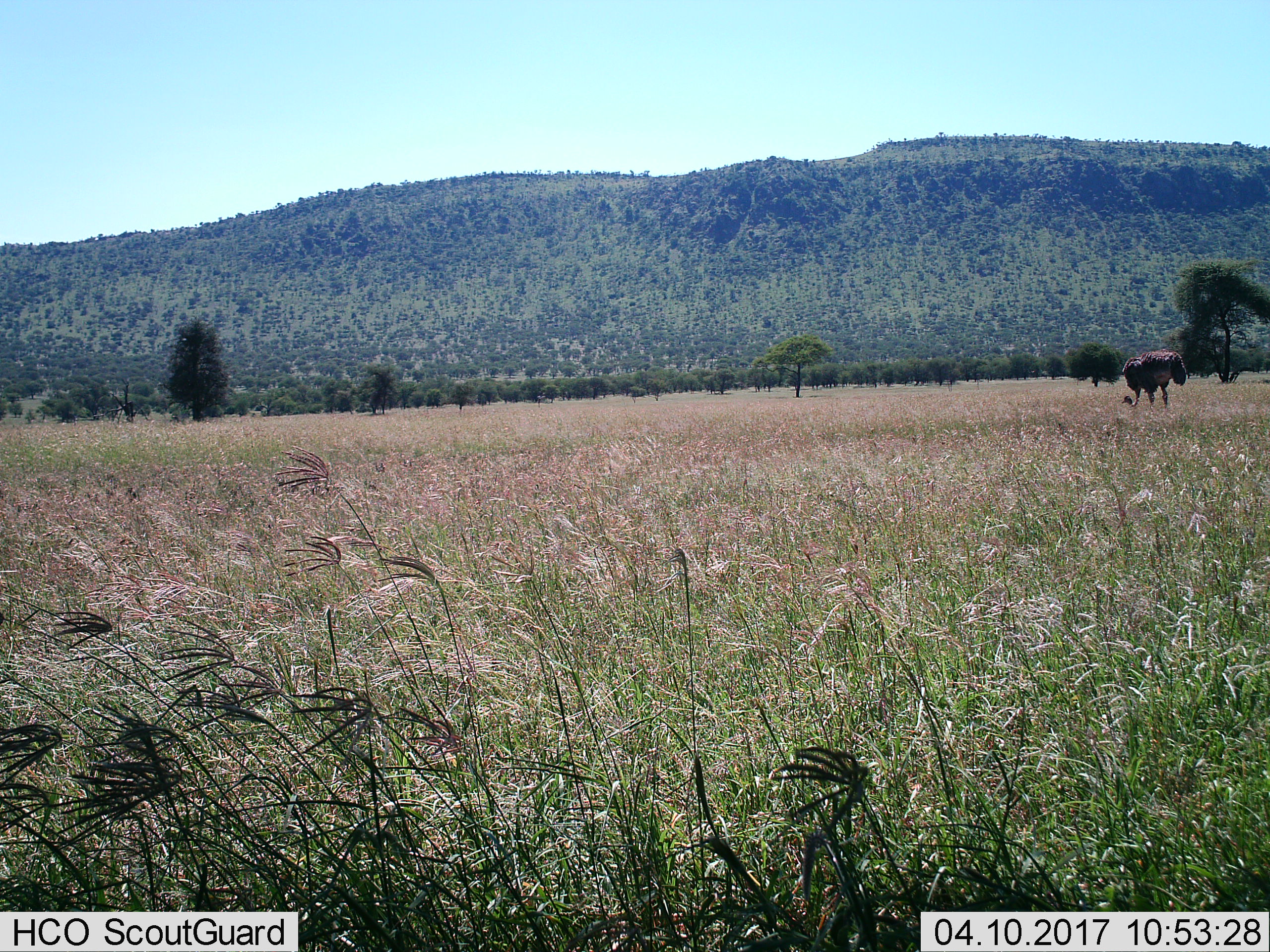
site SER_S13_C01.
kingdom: Animalia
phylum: Chordata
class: Aves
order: Struthioniformes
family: Struthionidae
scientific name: Struthionidae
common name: ostrich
Ostrich (Struthionidae), count 1. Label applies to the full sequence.